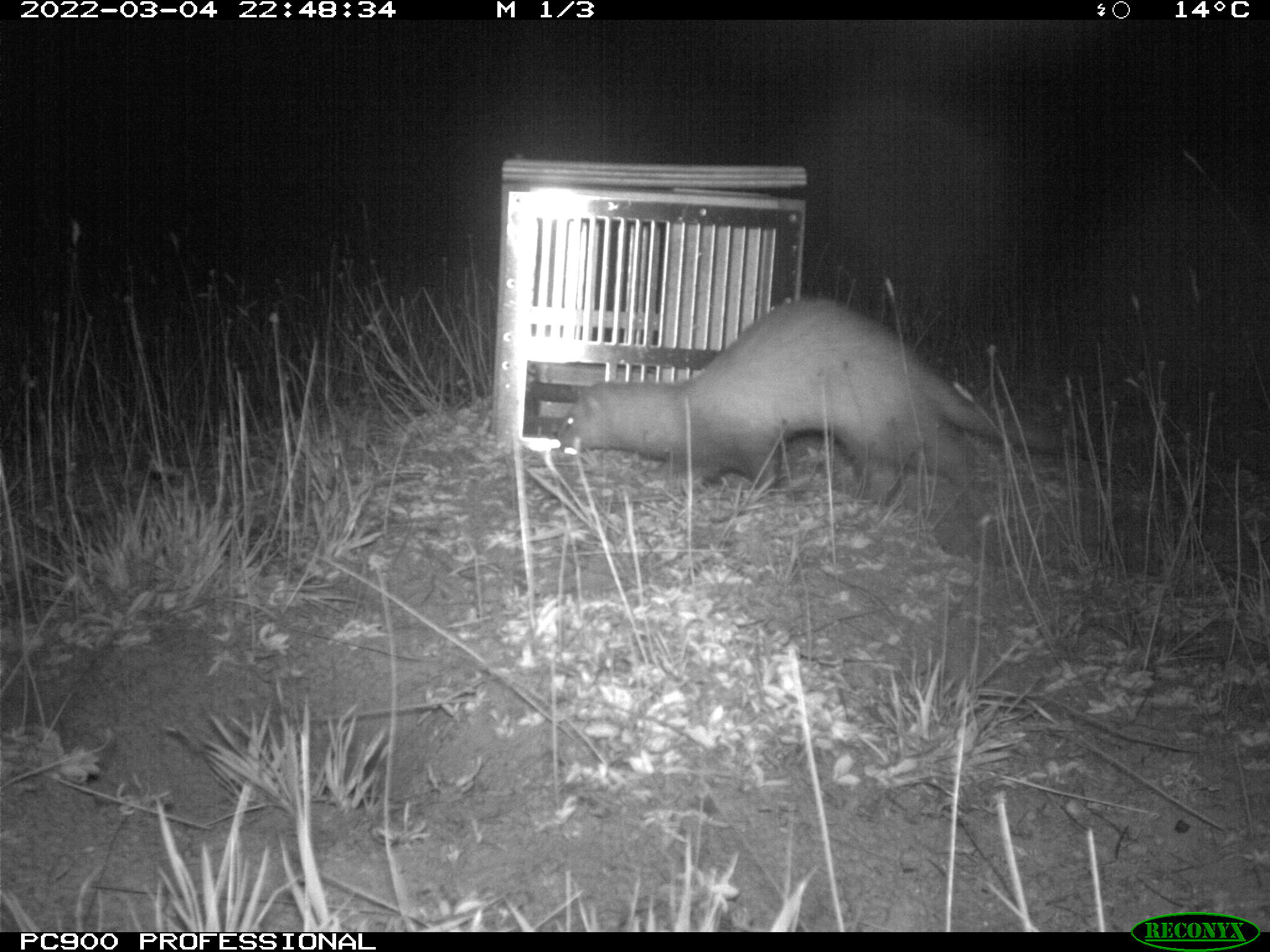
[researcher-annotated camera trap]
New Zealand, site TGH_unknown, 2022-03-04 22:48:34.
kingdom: Animalia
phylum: Chordata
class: Mammalia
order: Carnivora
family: Mustelidae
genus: Mustela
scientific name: Mustela furo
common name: ferret